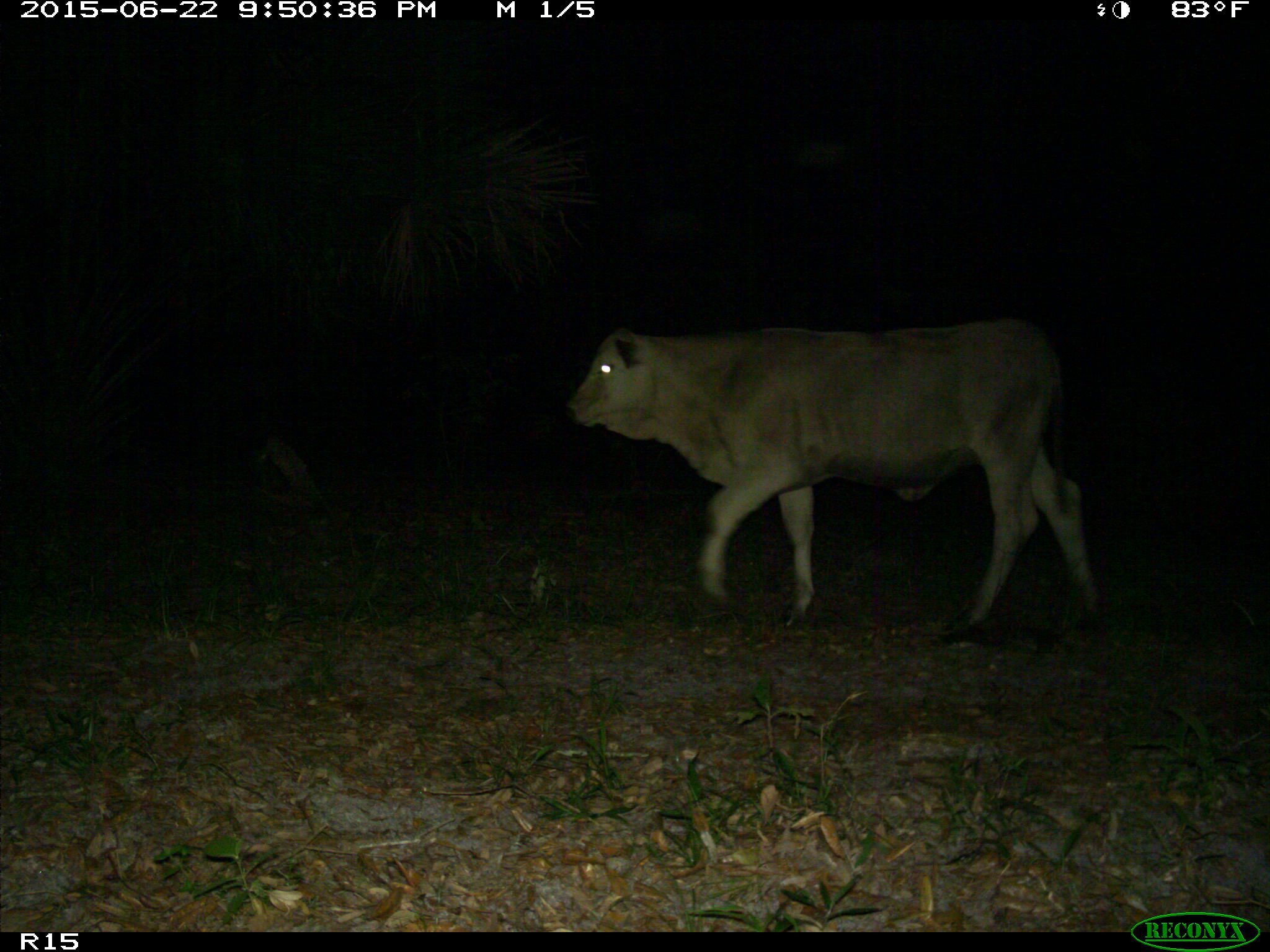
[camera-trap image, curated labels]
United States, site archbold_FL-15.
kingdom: Animalia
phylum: Chordata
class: Mammalia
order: Artiodactyla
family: Bovidae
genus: Bos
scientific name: Bos taurus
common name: domestic cow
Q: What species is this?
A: Bos taurus (domestic cow).